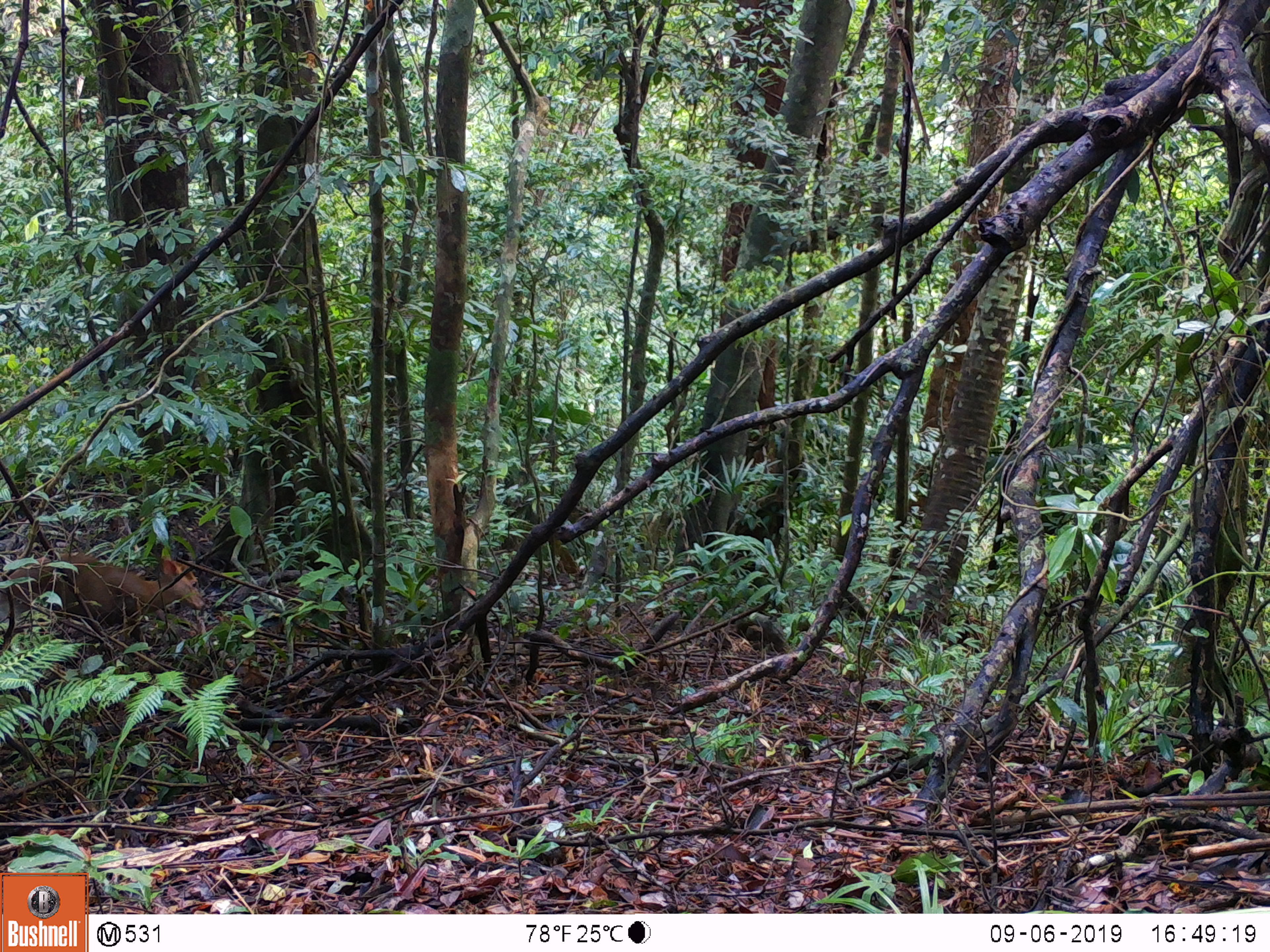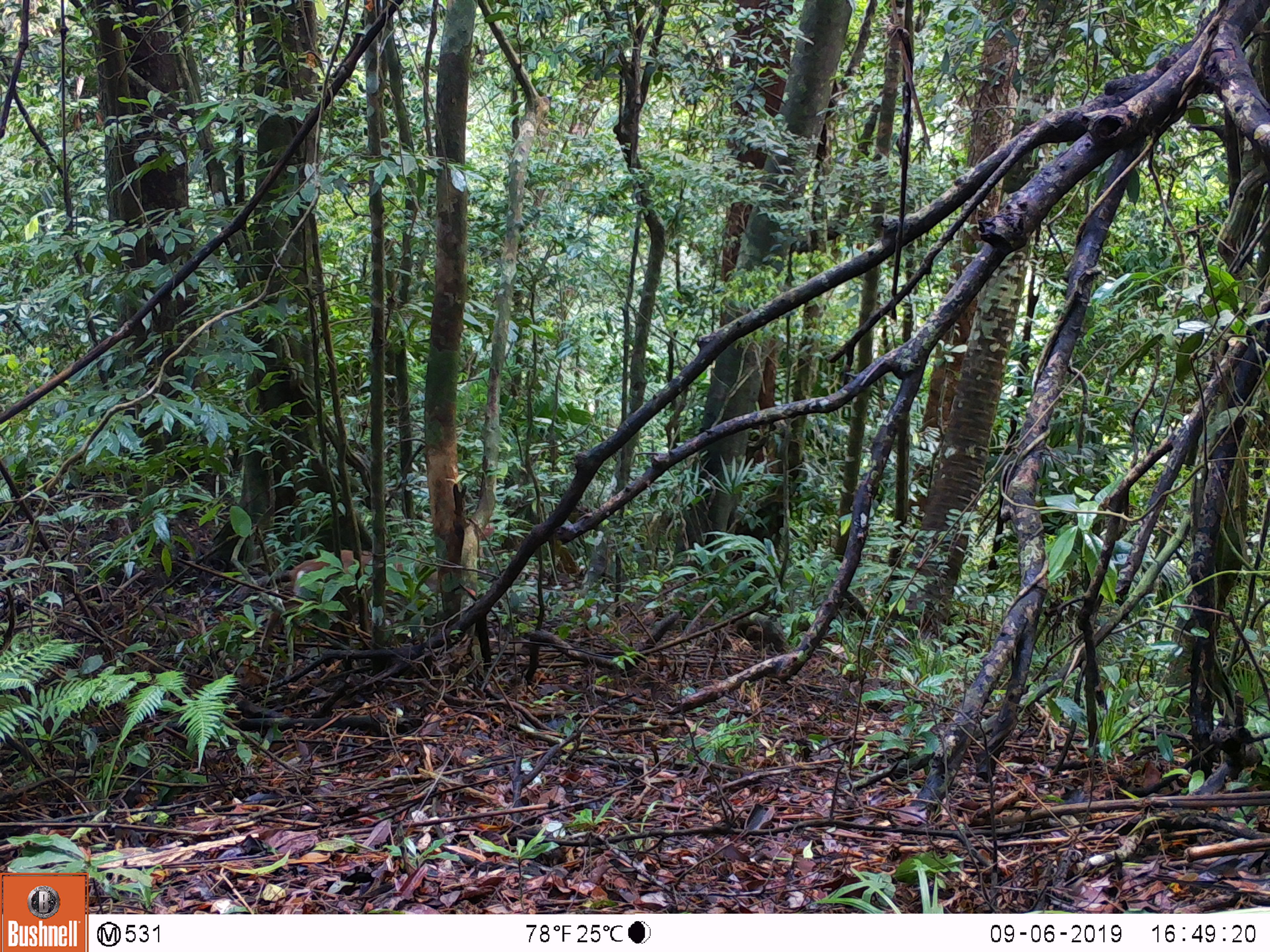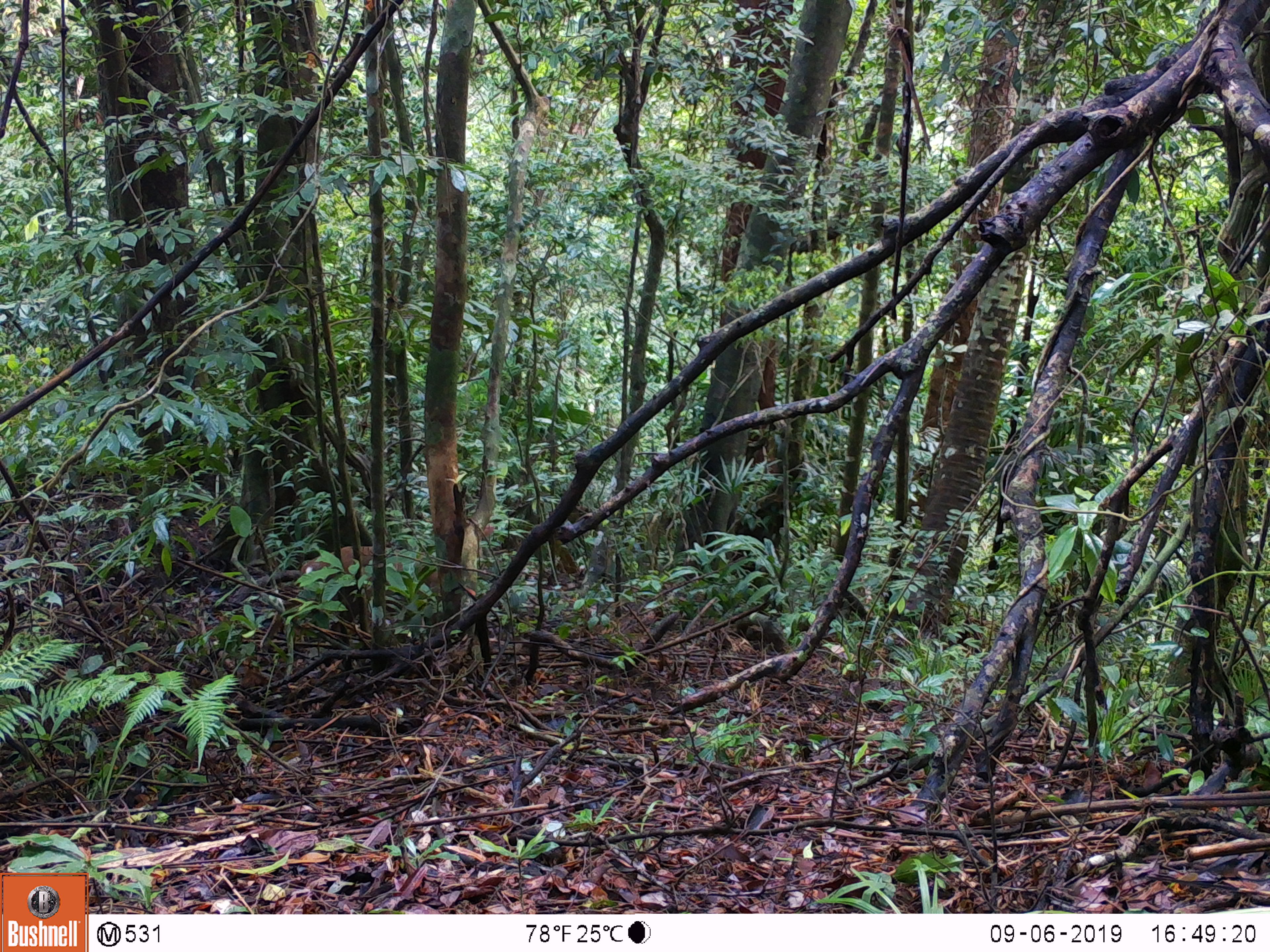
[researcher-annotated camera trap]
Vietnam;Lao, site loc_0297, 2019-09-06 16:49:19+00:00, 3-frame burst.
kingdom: Animalia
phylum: Chordata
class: Mammalia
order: Artiodactyla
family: Cervidae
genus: Muntiacus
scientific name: Muntiacus rooseveltorum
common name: roosevelt's muntjac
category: roosevelts muntjac group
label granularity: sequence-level